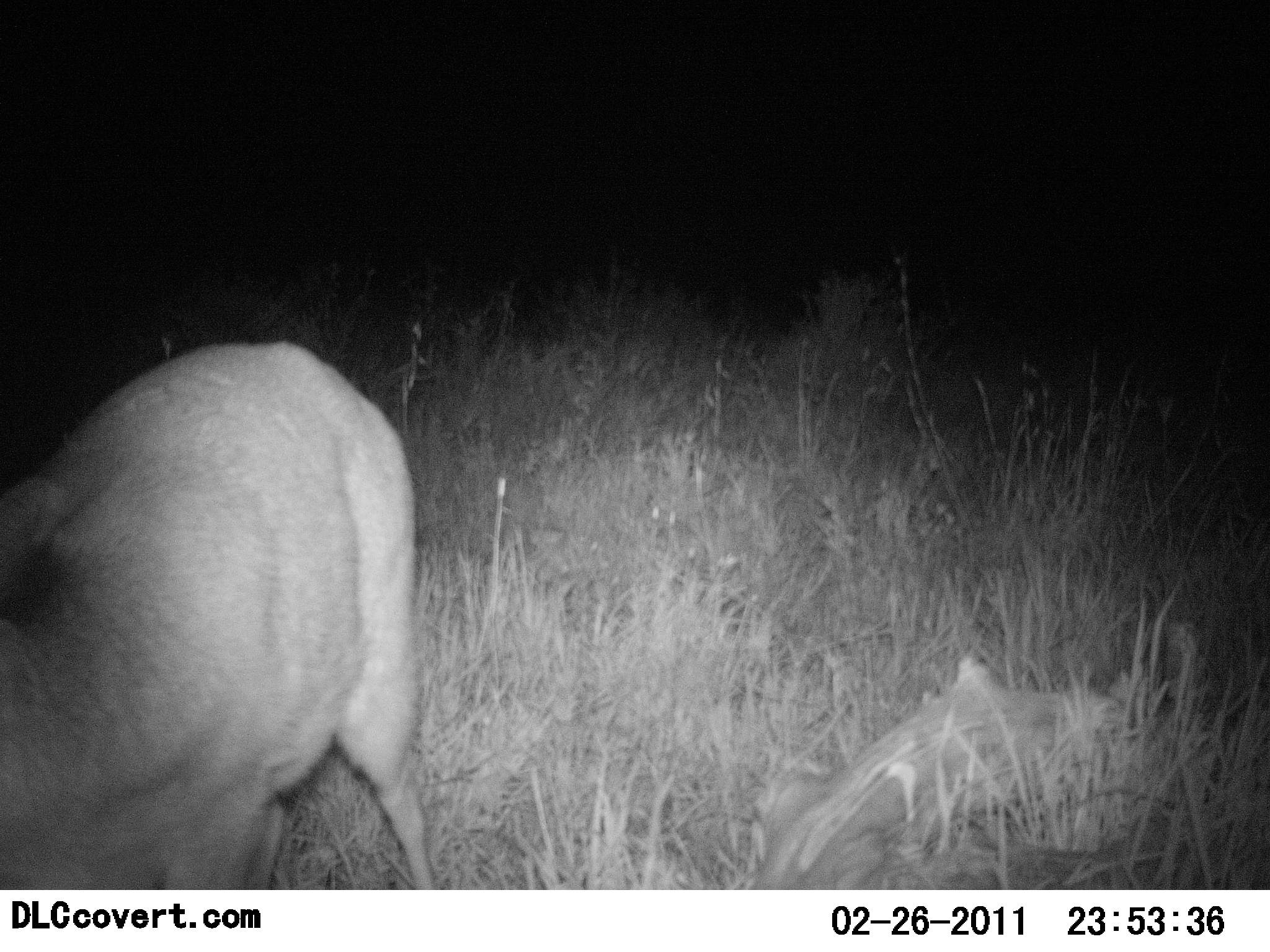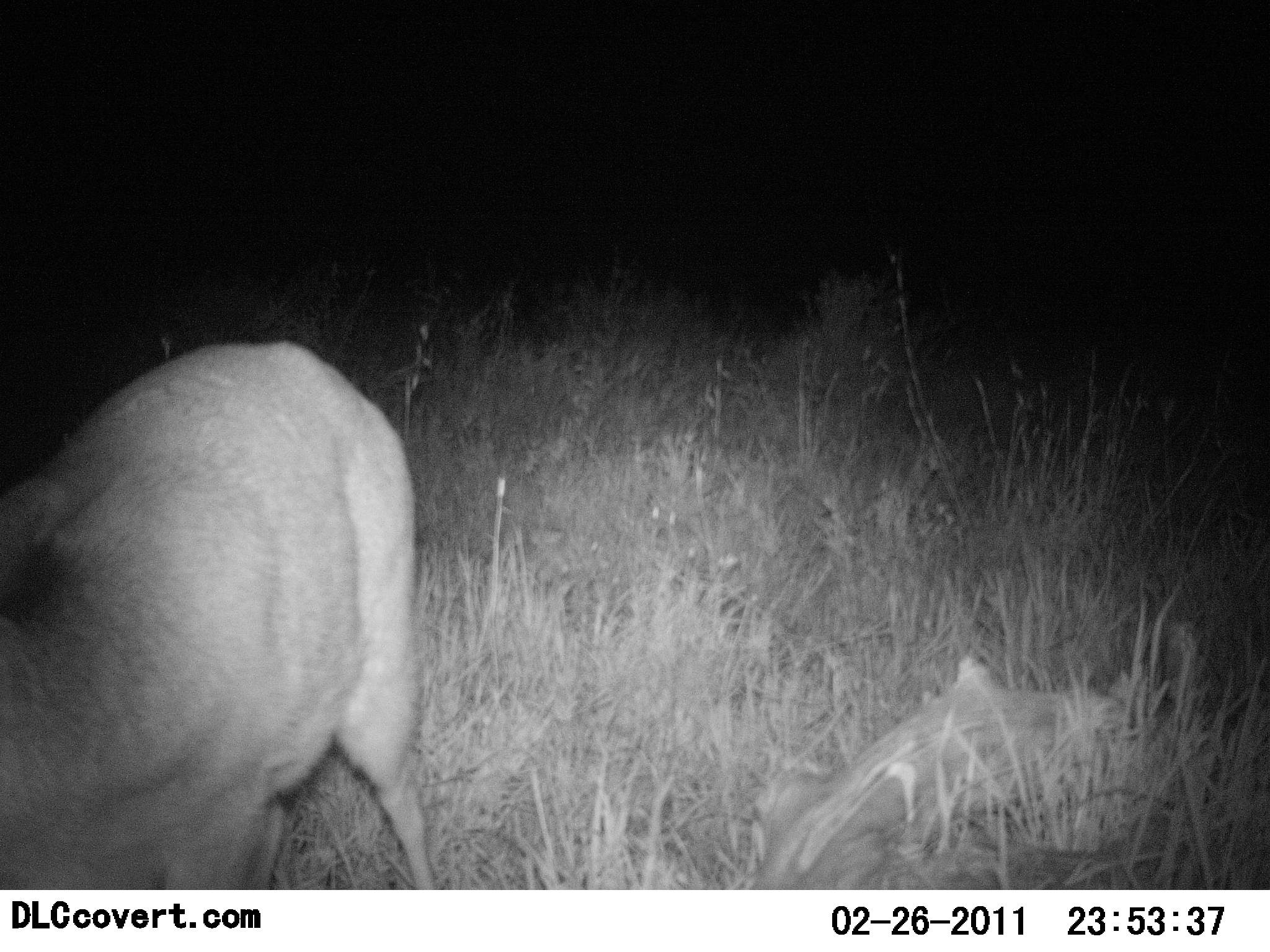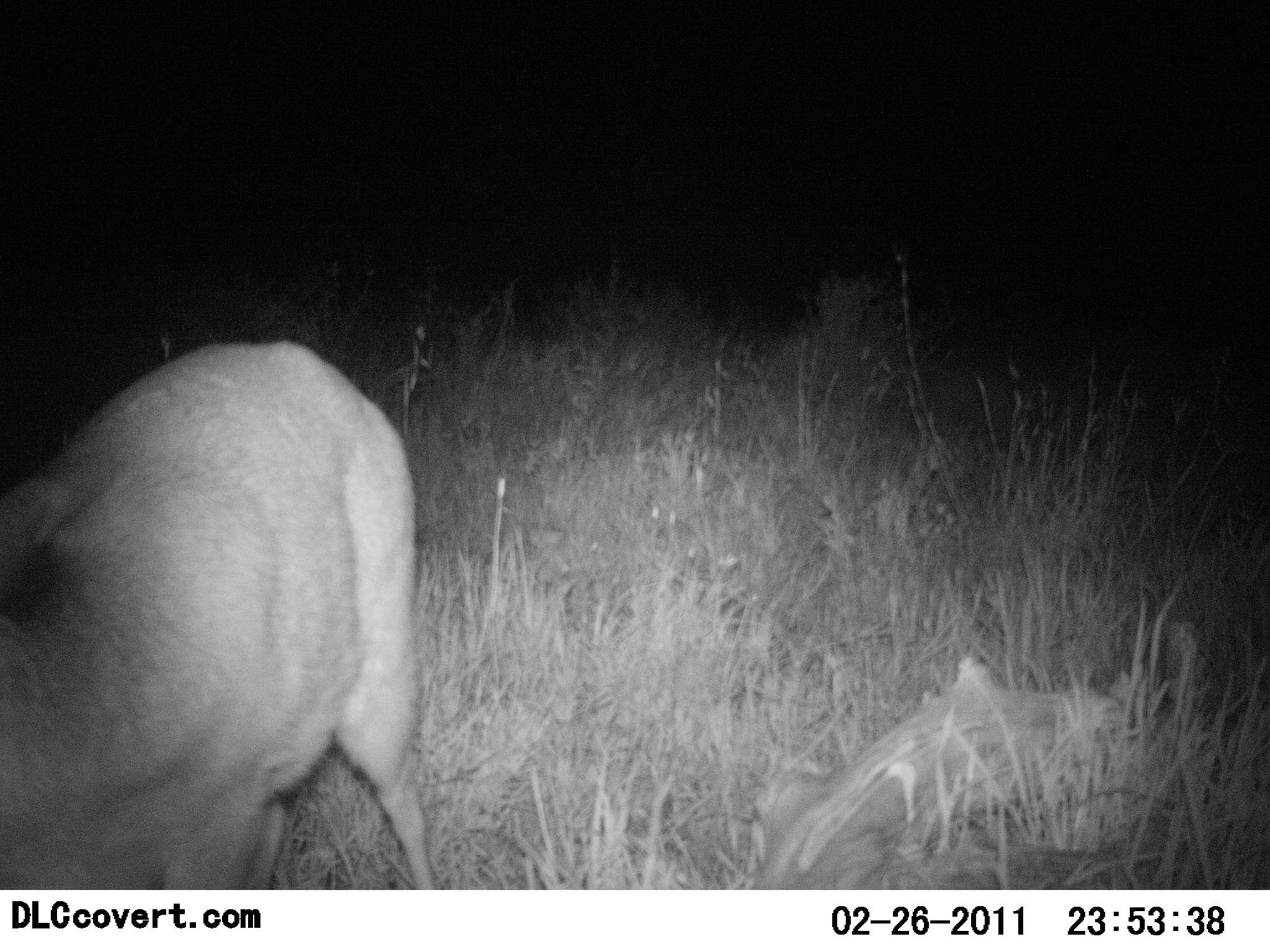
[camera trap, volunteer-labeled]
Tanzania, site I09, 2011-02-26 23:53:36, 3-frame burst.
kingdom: Animalia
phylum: Chordata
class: Mammalia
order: Artiodactyla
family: Bovidae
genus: Redunca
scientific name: Redunca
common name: reedbuck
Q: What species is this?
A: Reedbuck (Redunca).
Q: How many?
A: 1.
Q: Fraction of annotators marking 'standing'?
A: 78%.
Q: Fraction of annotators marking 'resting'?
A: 0%.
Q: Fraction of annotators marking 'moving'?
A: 0%.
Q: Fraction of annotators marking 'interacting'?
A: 0%.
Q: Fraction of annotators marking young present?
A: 0%.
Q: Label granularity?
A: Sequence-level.